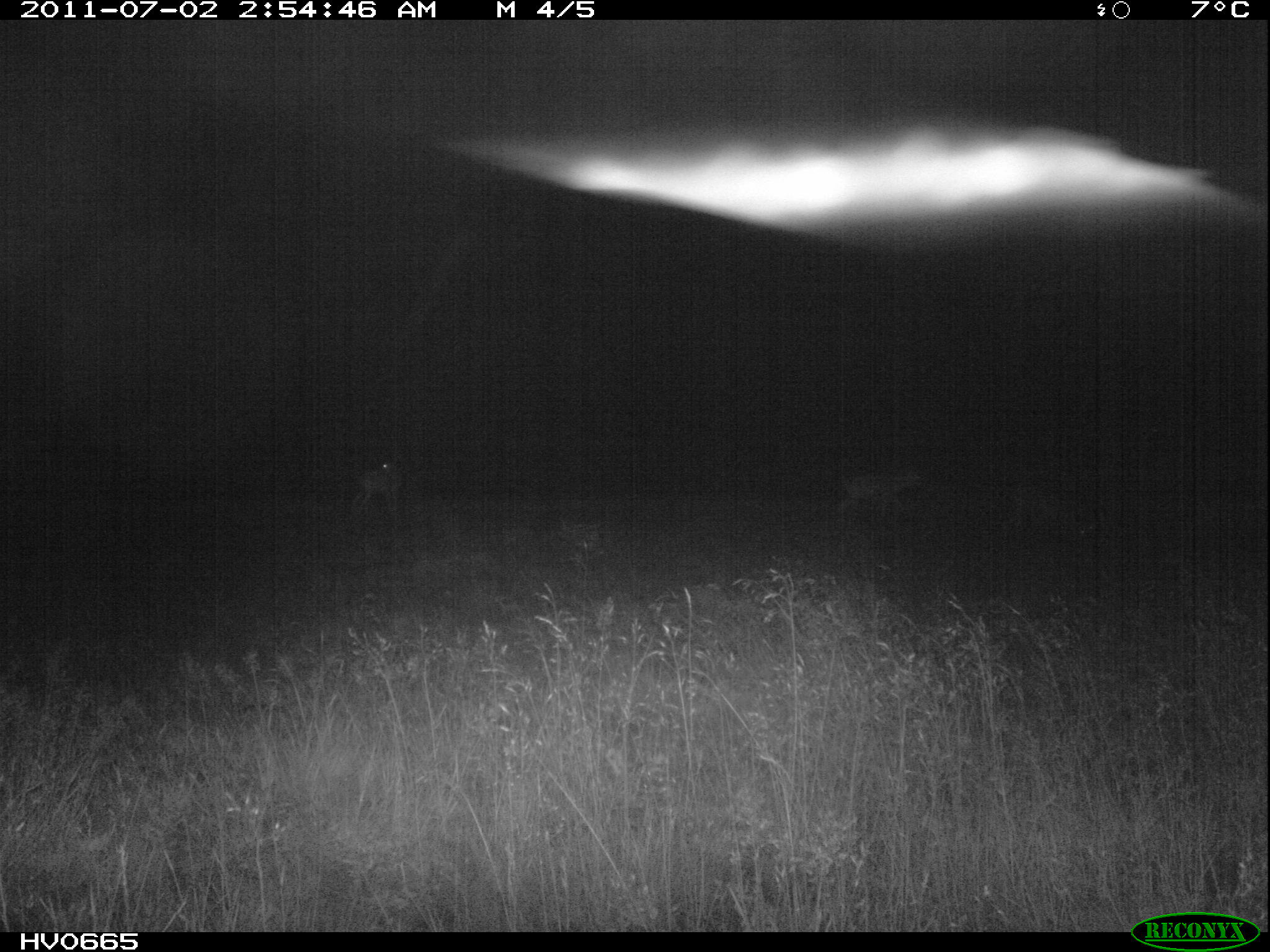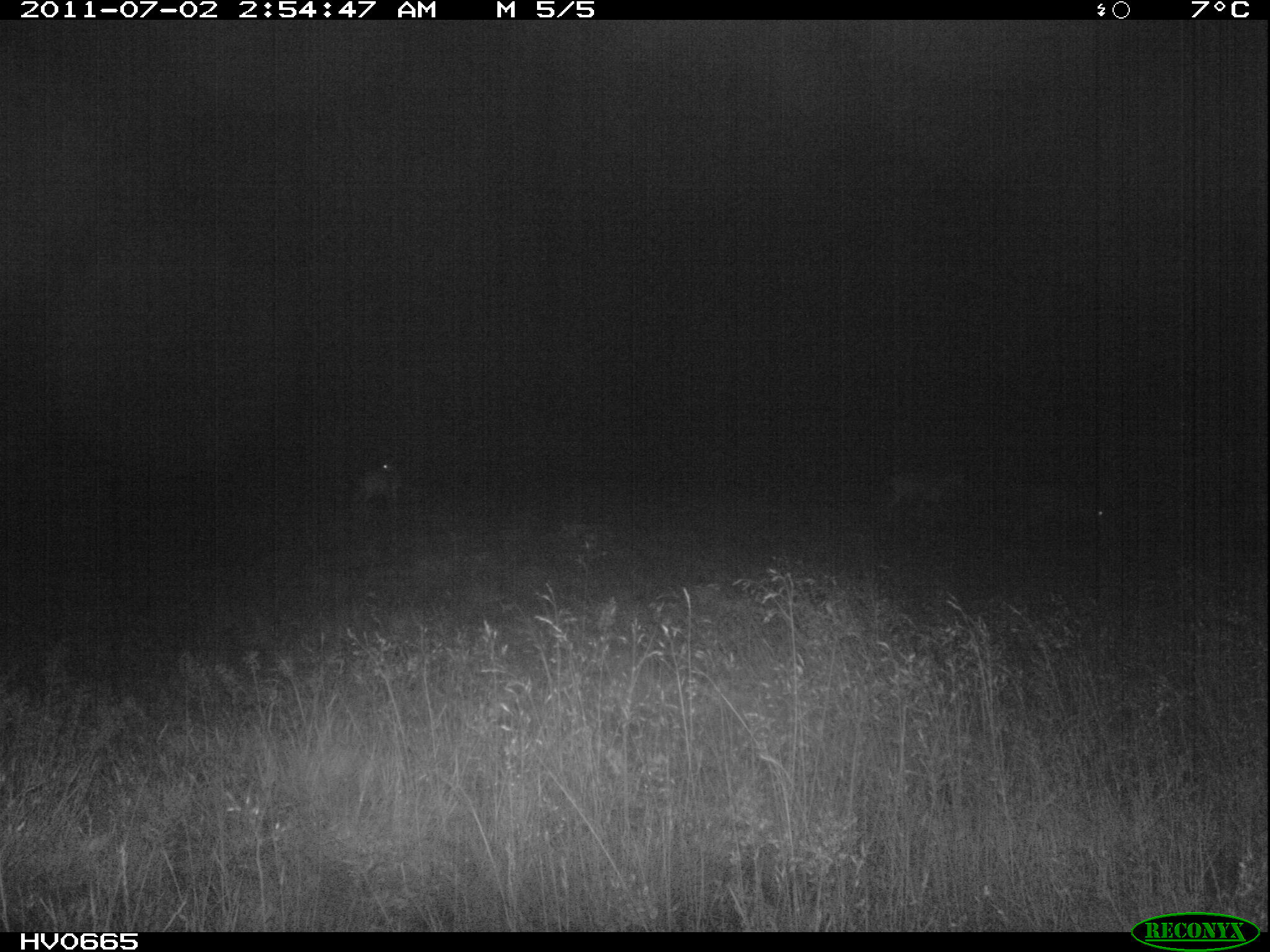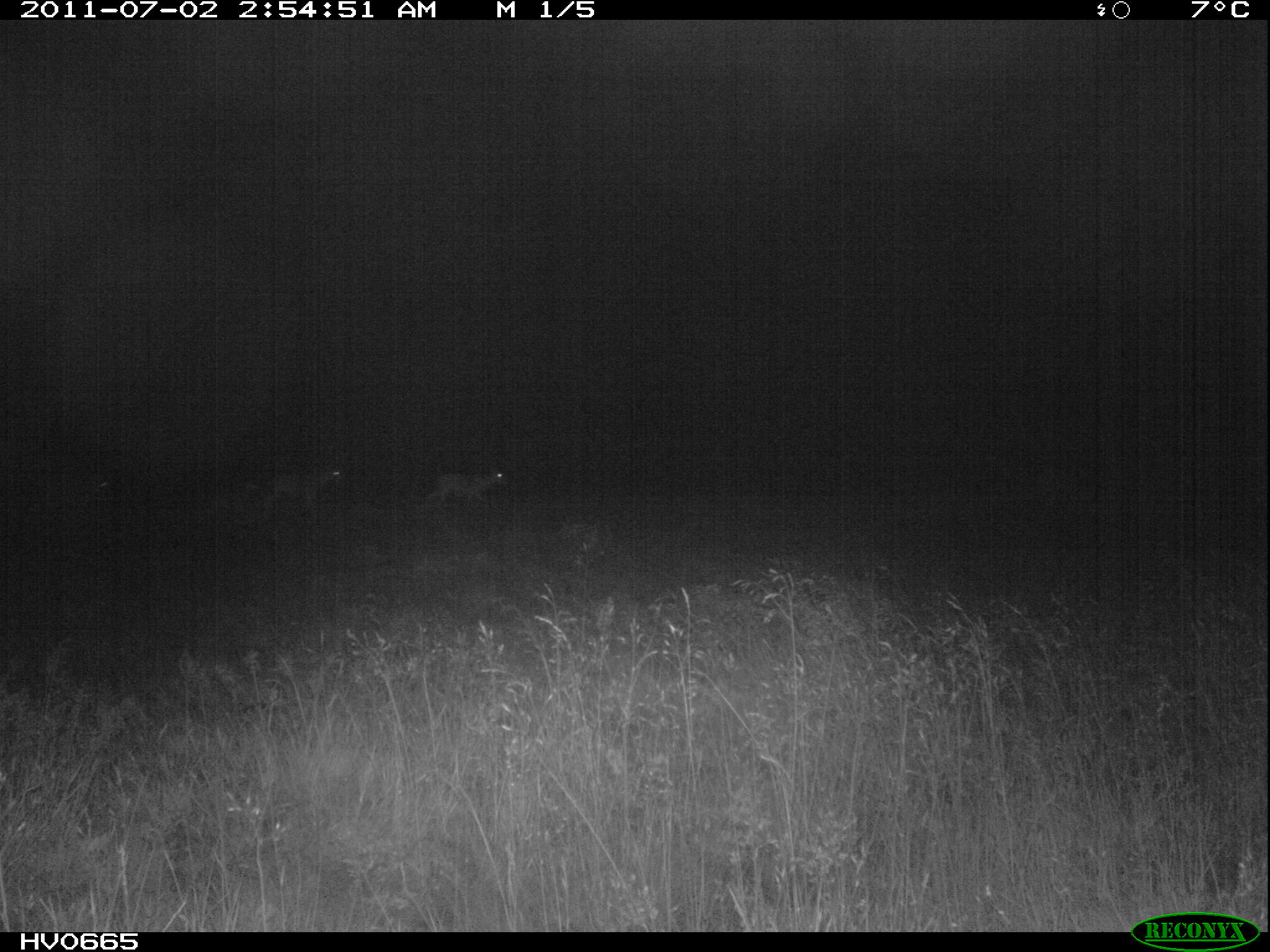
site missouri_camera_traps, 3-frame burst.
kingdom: Animalia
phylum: Chordata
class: Mammalia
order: Artiodactyla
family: Bovidae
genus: Ovis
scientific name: Ovis ammon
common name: mouflon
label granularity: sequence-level